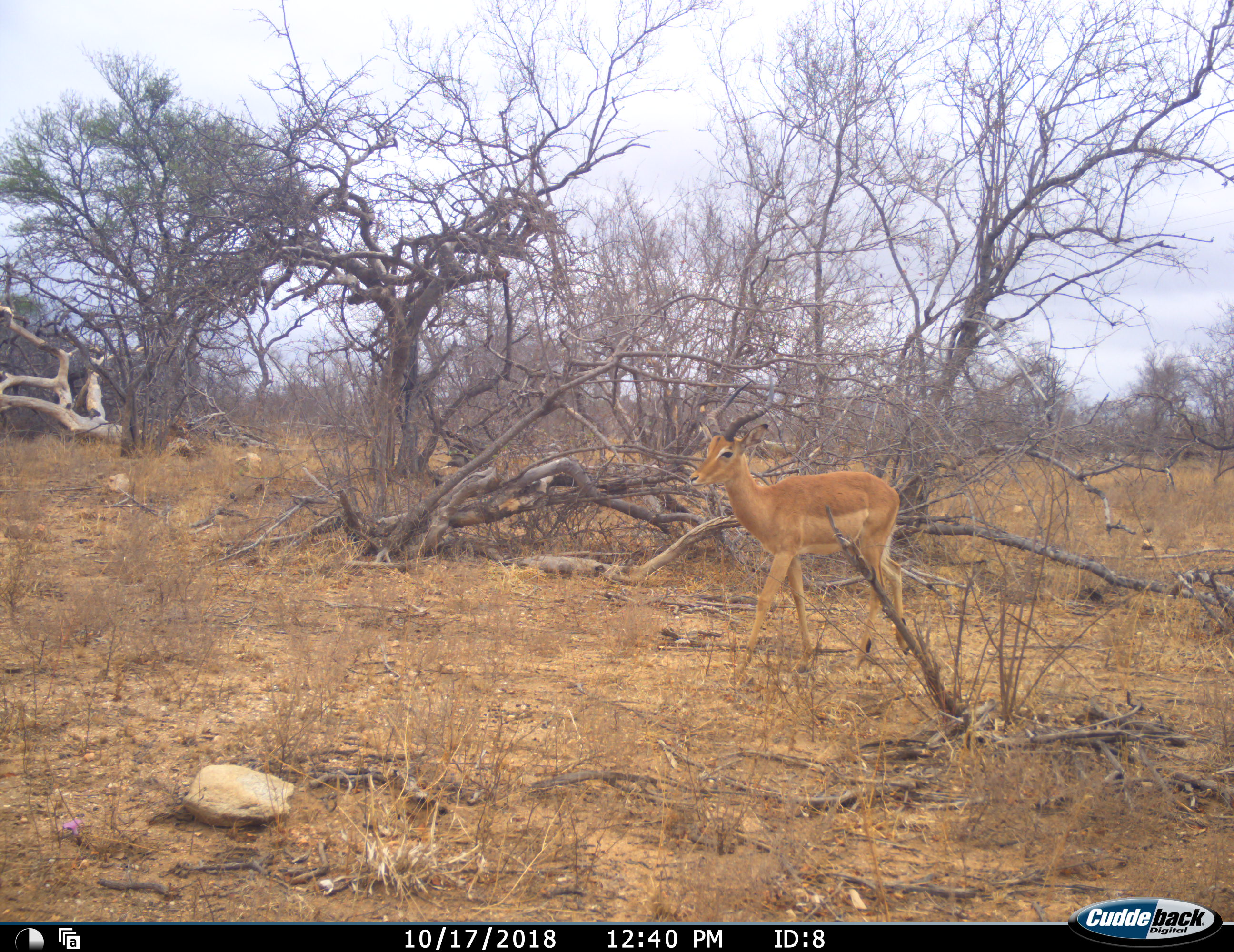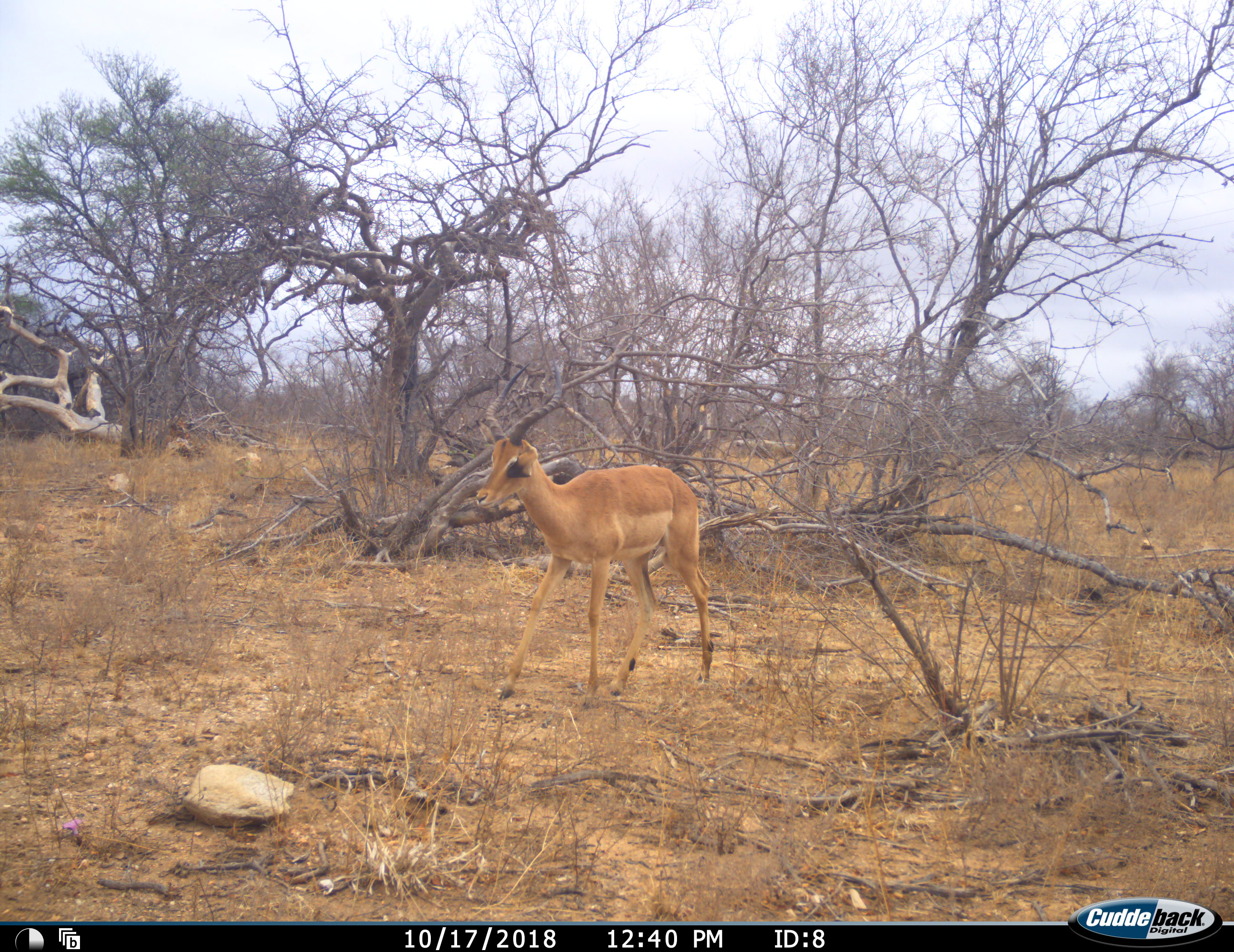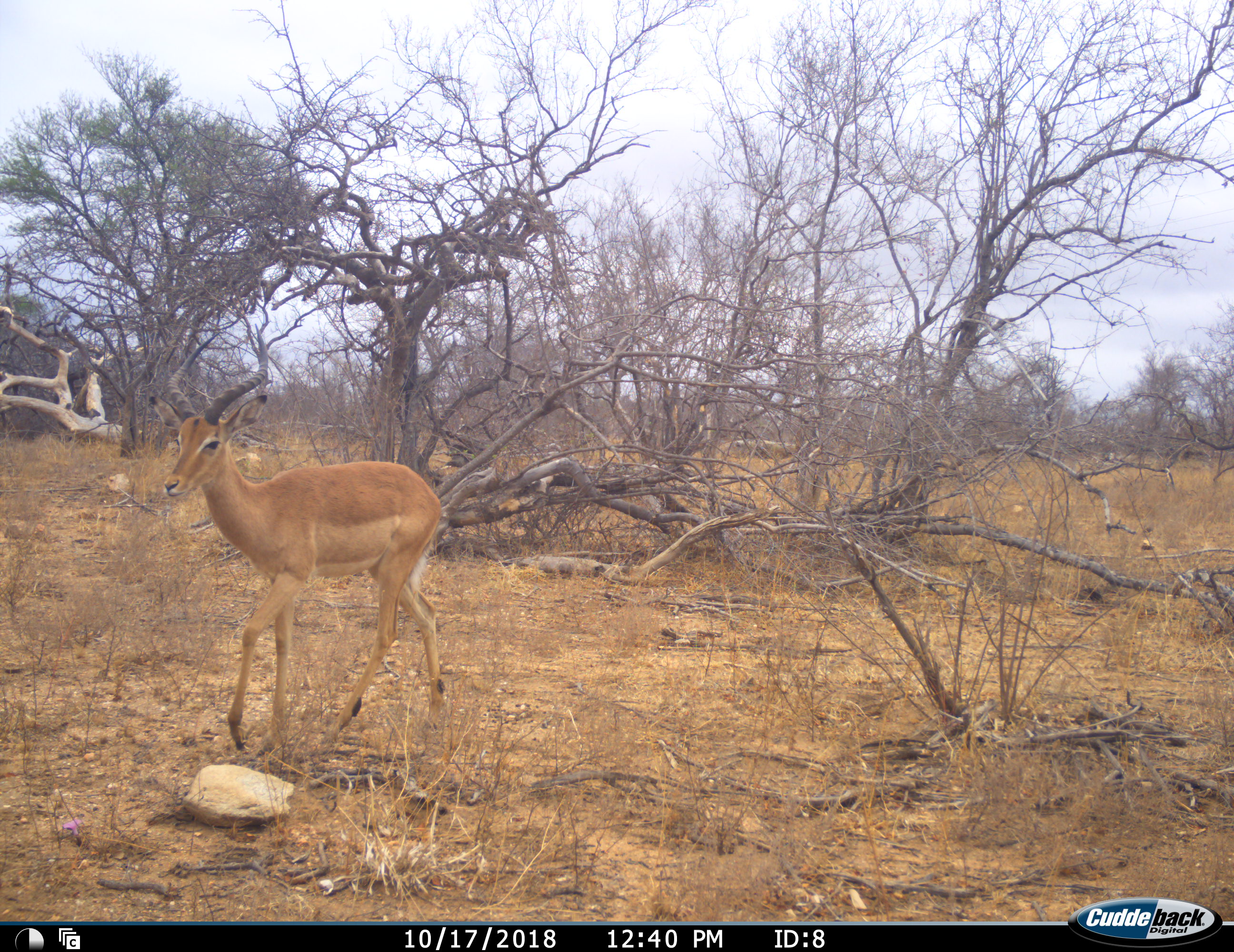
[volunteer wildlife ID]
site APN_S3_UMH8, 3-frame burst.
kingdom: Animalia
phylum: Chordata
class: Mammalia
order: Artiodactyla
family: Bovidae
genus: Aepyceros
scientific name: Aepyceros melampus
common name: impala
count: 1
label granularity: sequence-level